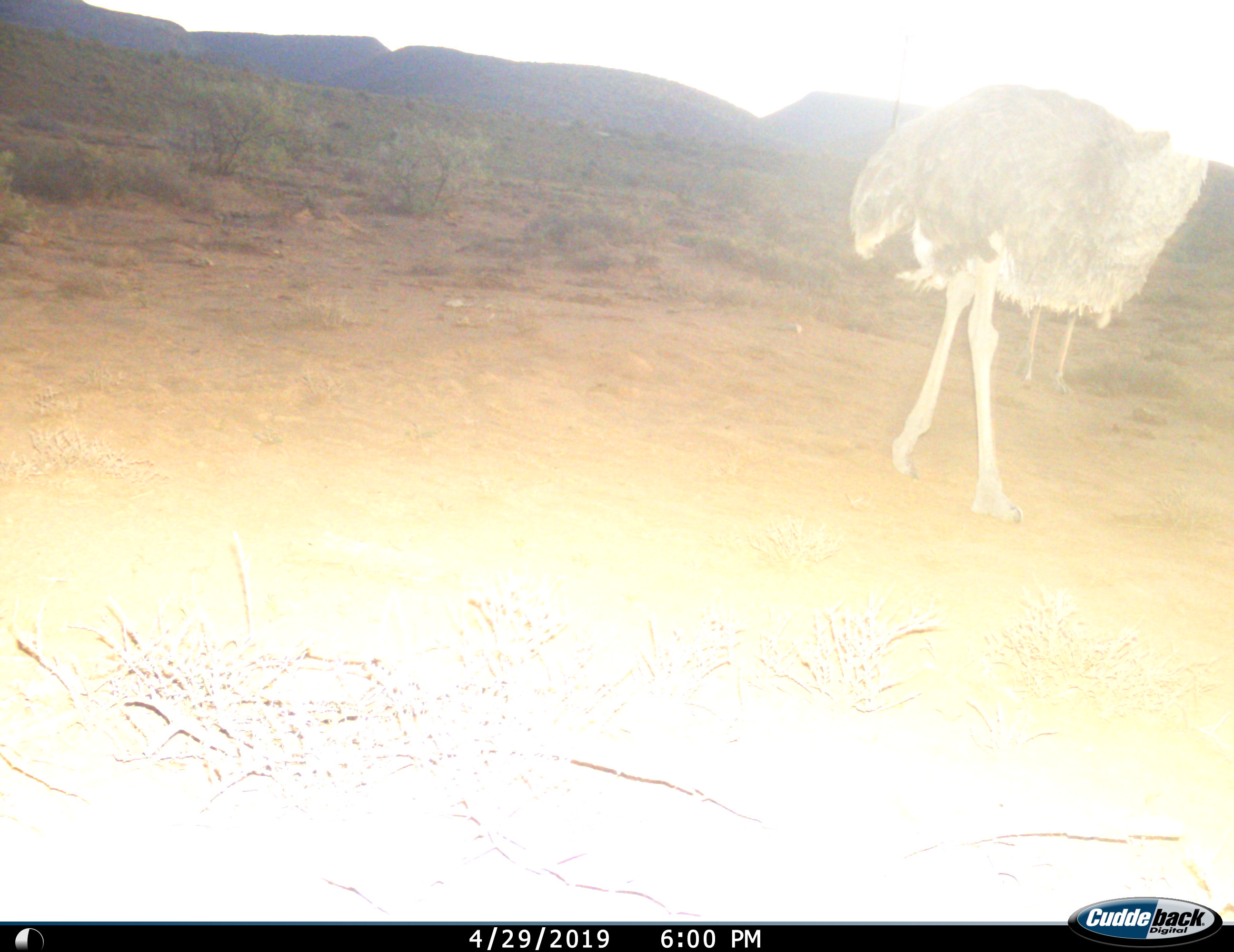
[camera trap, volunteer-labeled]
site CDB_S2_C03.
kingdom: Animalia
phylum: Chordata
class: Aves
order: Struthioniformes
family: Struthionidae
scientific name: Struthionidae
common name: ostrich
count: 2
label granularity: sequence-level